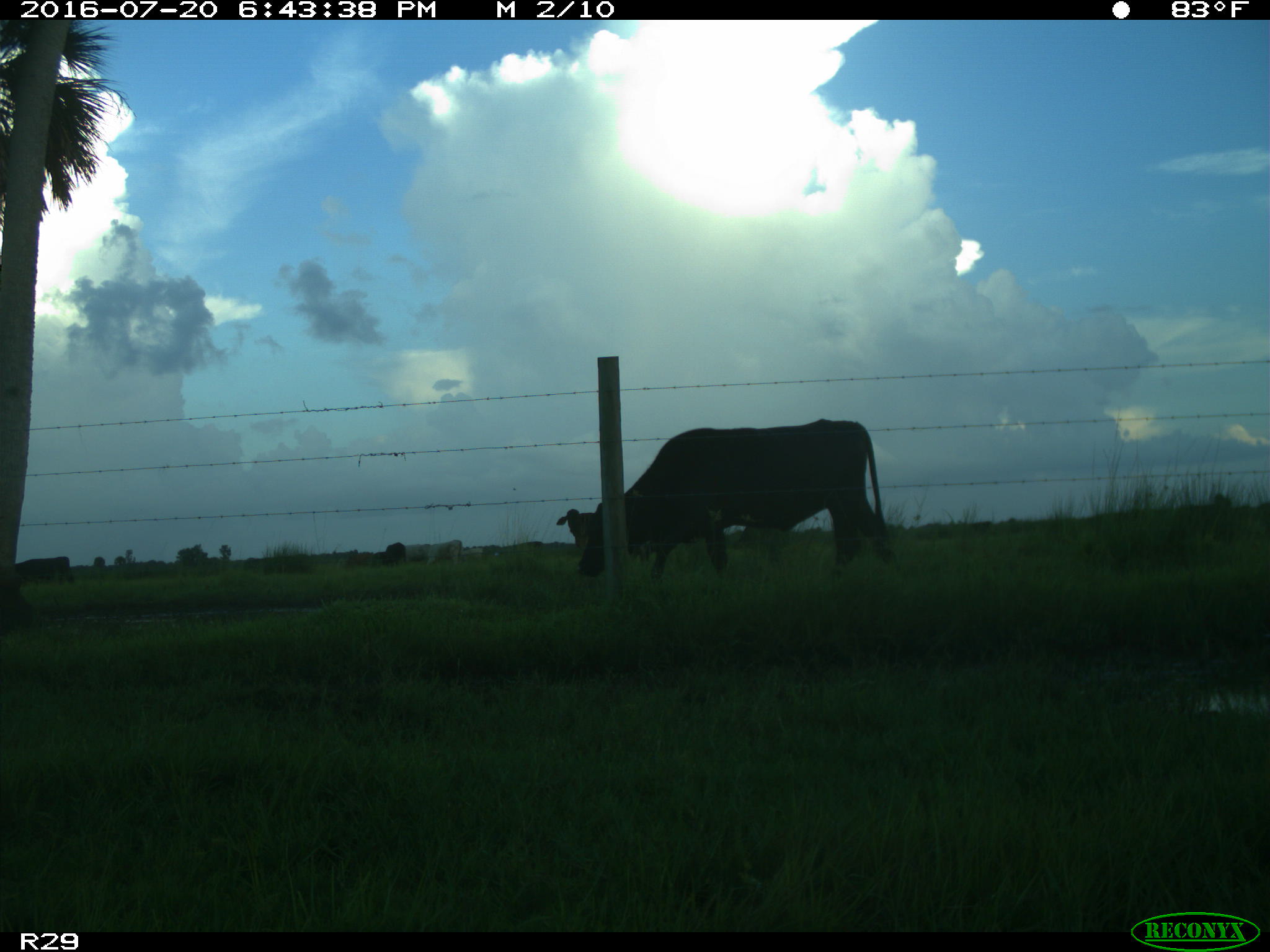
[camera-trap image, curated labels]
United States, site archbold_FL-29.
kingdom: Animalia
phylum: Chordata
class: Mammalia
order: Artiodactyla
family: Bovidae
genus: Bos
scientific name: Bos taurus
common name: domestic cow